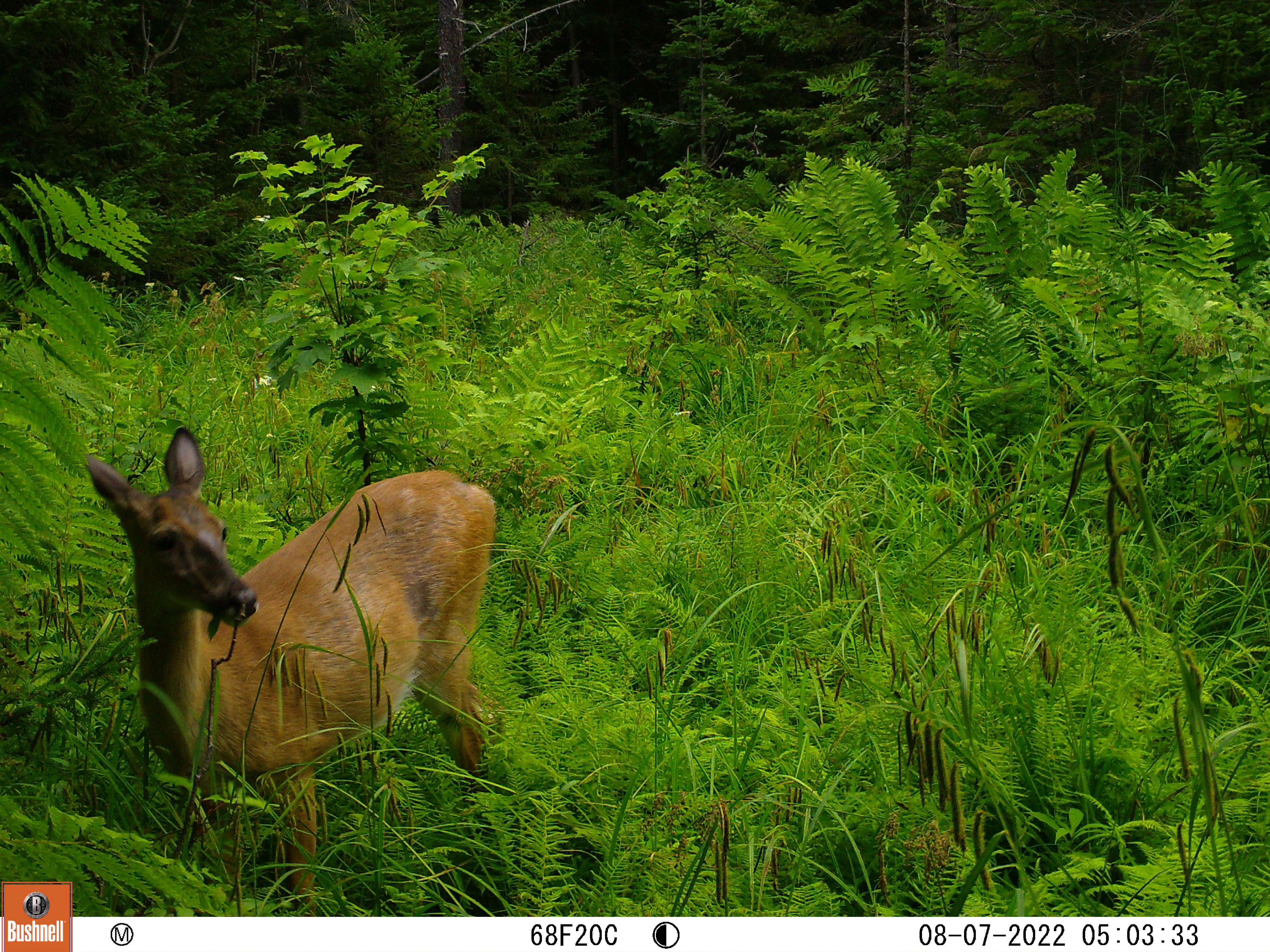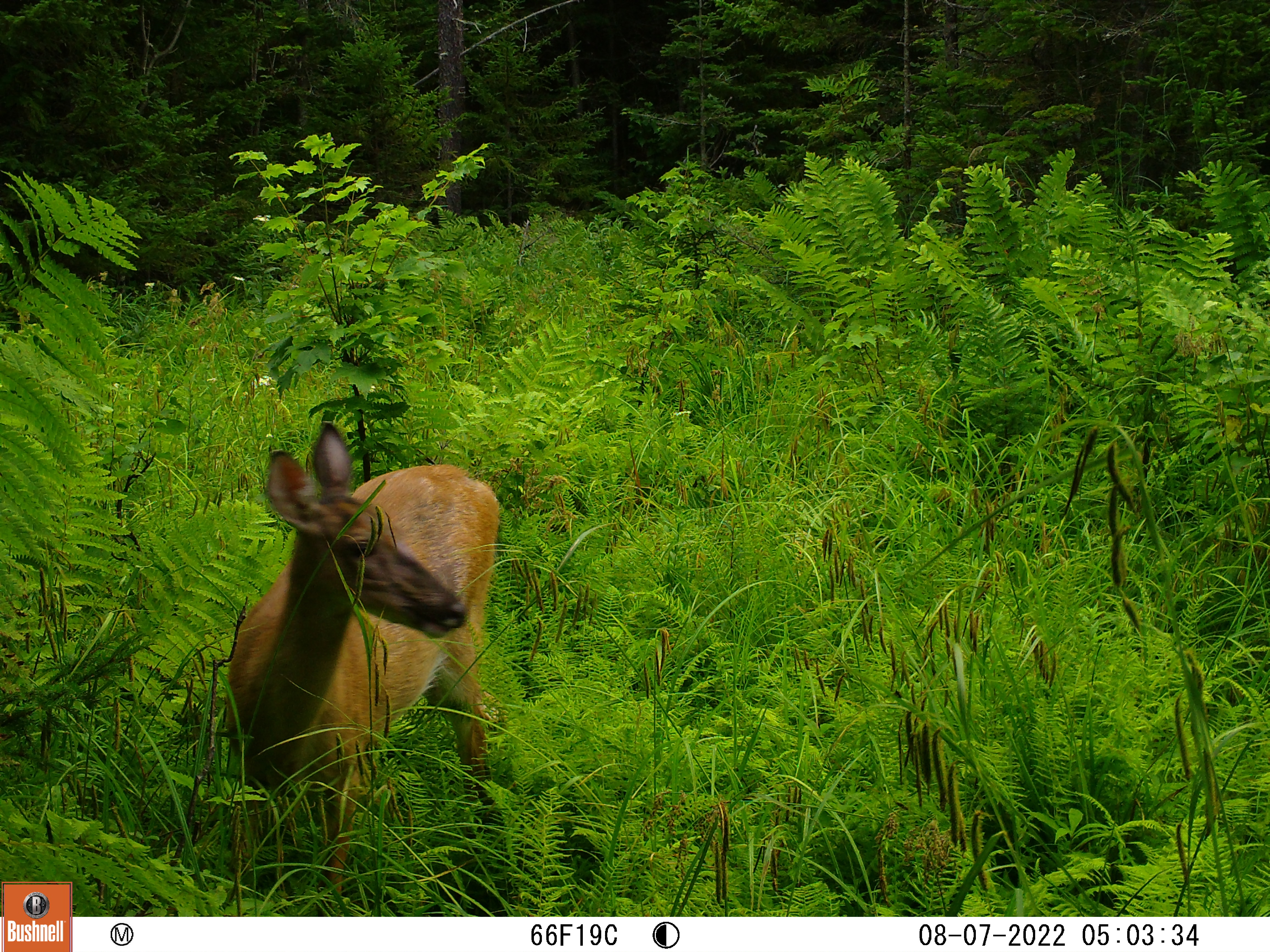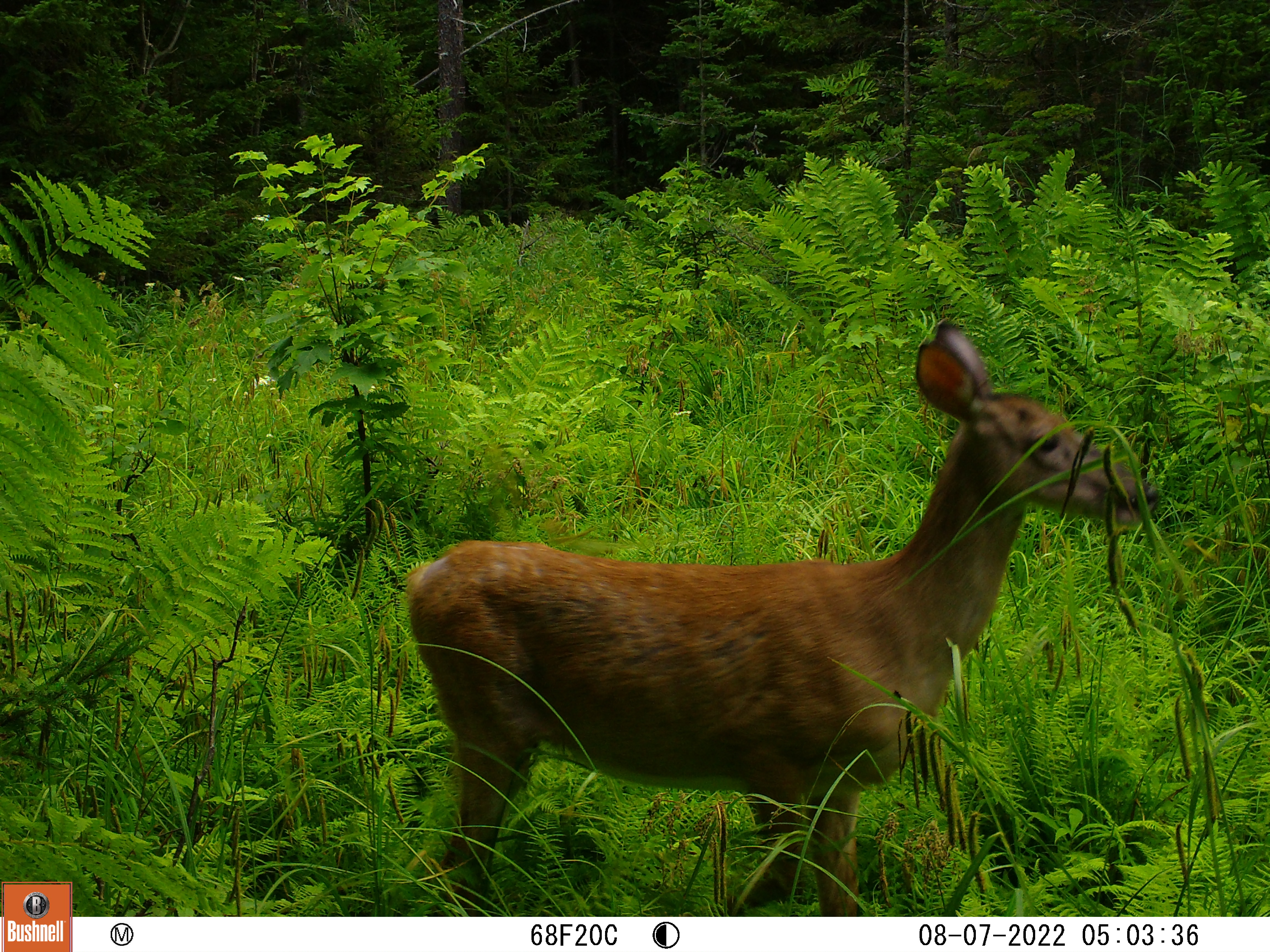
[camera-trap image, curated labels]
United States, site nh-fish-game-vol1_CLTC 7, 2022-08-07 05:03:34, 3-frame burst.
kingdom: Animalia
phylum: Chordata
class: Mammalia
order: Artiodactyla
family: Cervidae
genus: Odocoileus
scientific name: Odocoileus virginianus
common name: white-tailed deer